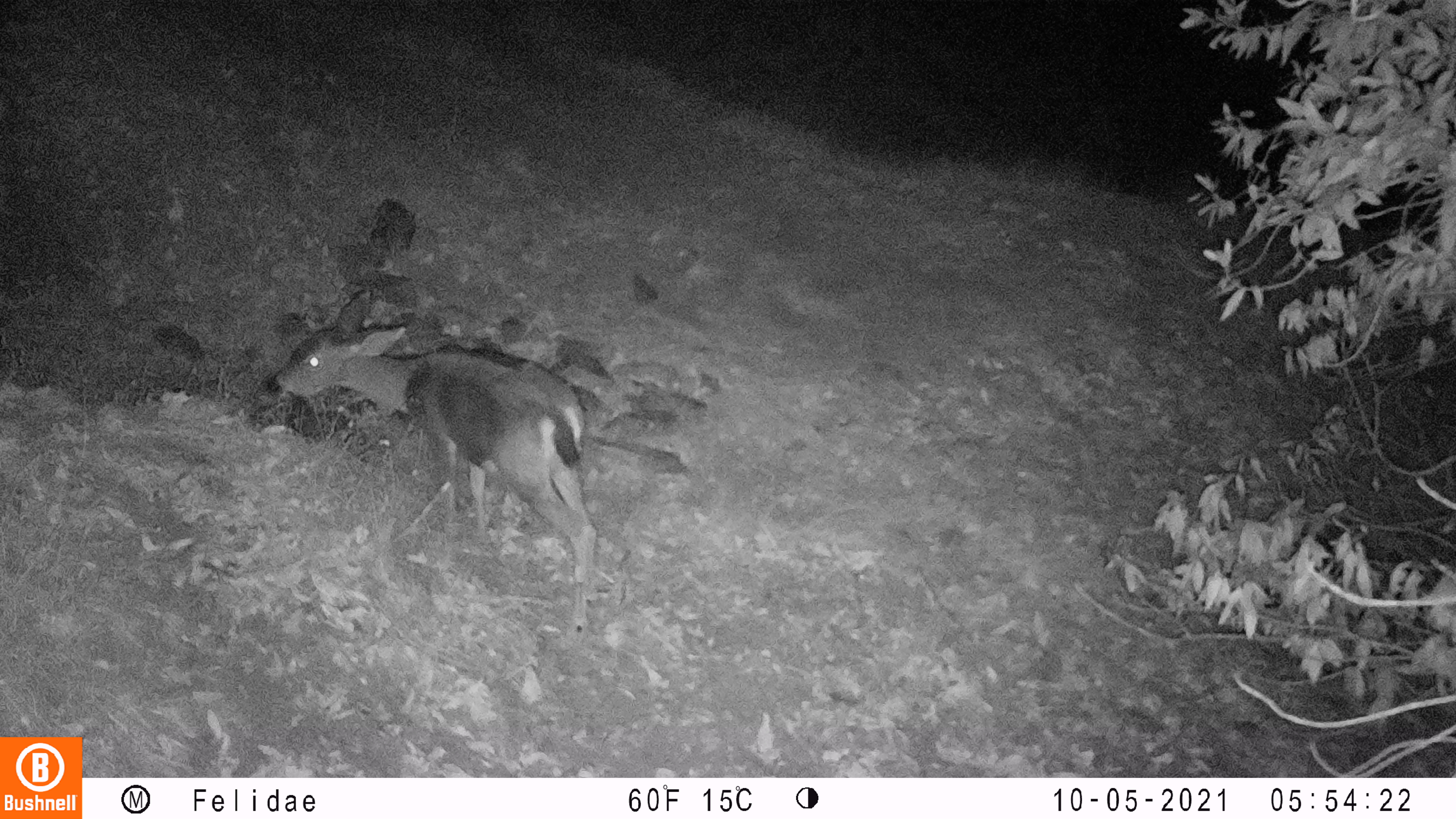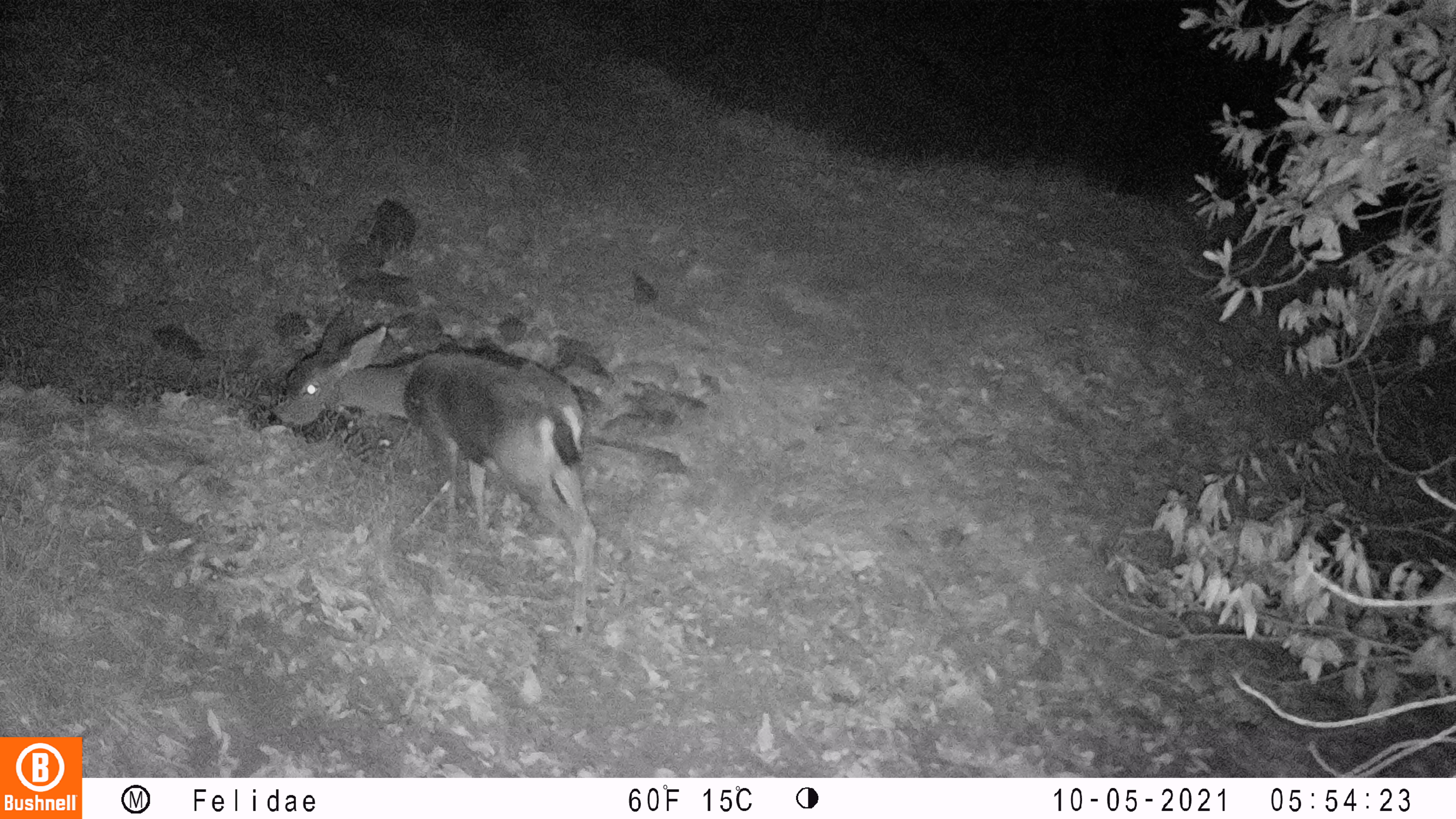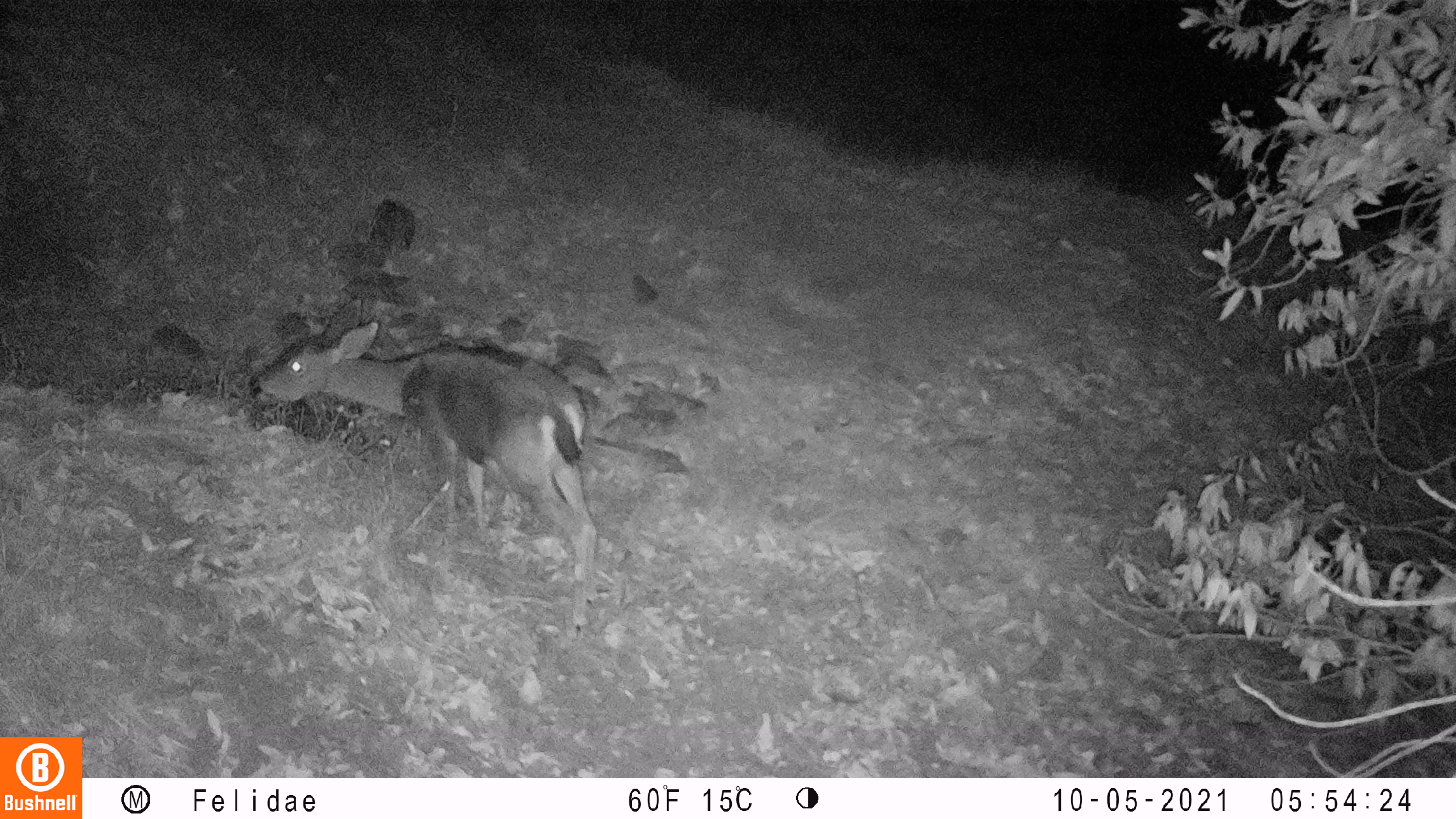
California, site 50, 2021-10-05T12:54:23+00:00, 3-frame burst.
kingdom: Animalia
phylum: Chordata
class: Mammalia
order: Artiodactyla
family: Cervidae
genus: Odocoileus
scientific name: Odocoileus hemionus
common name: mule deer